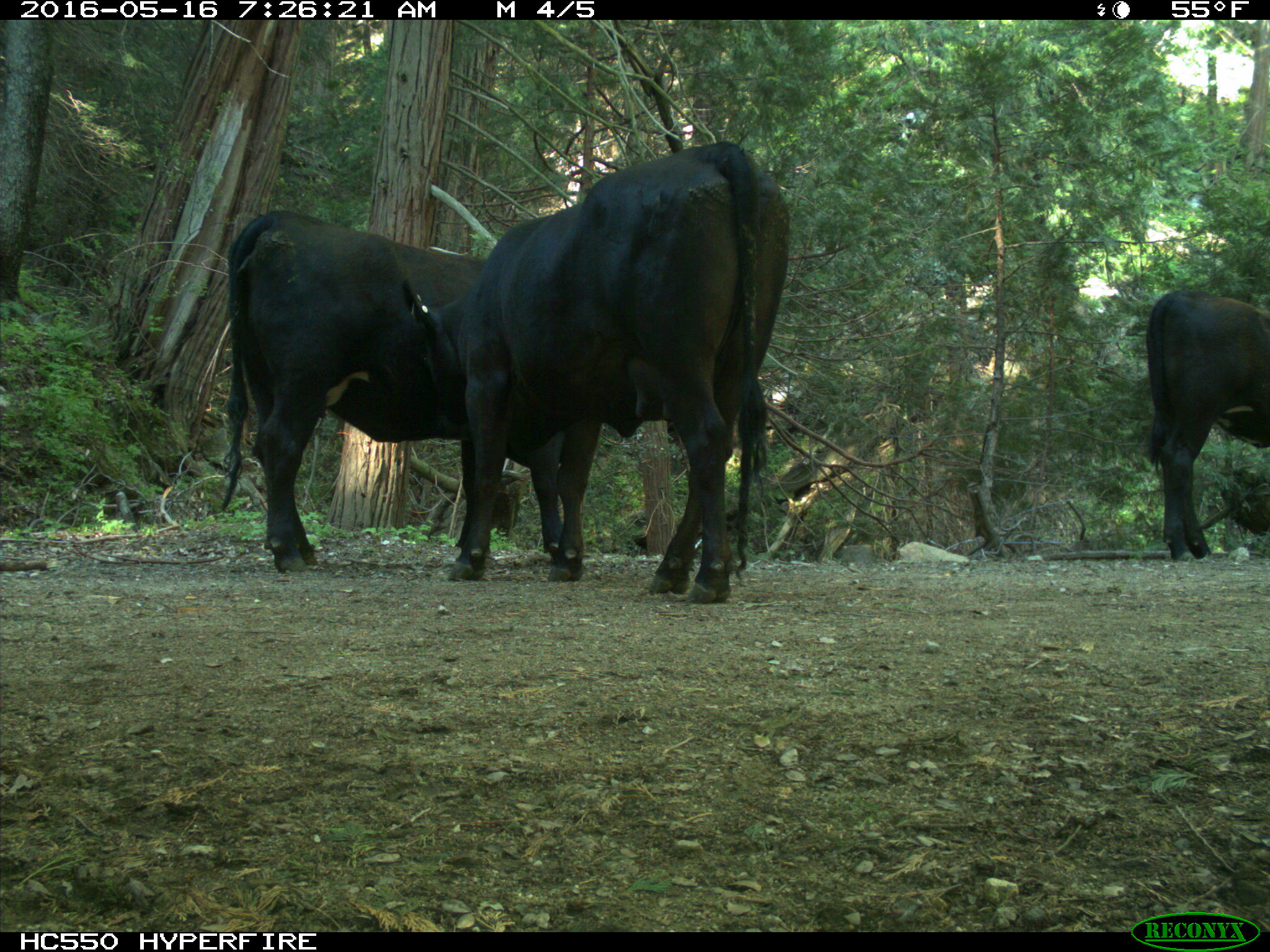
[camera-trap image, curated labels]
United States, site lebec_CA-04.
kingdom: Animalia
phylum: Chordata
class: Mammalia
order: Artiodactyla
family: Bovidae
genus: Bos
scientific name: Bos taurus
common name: domestic cow